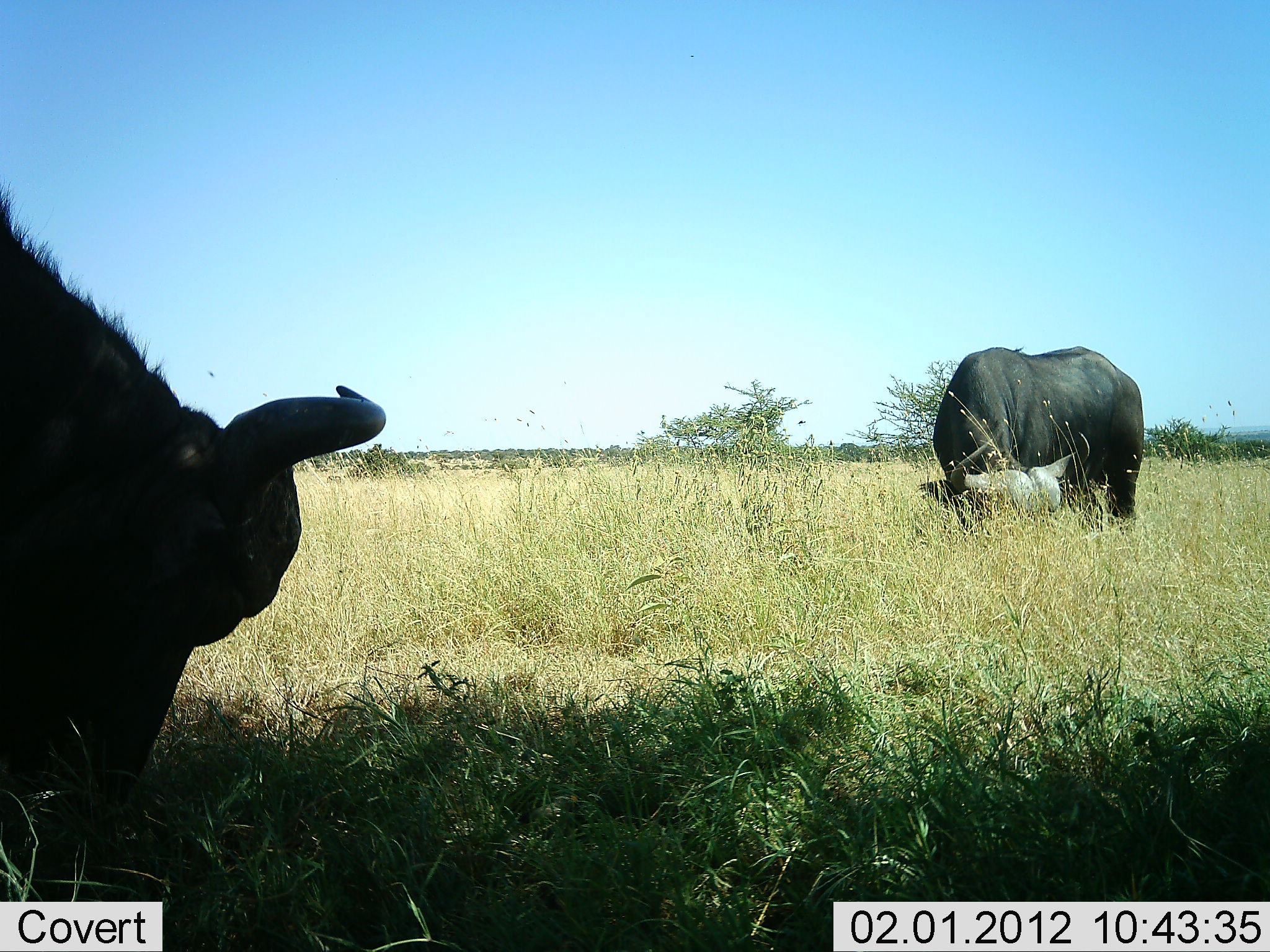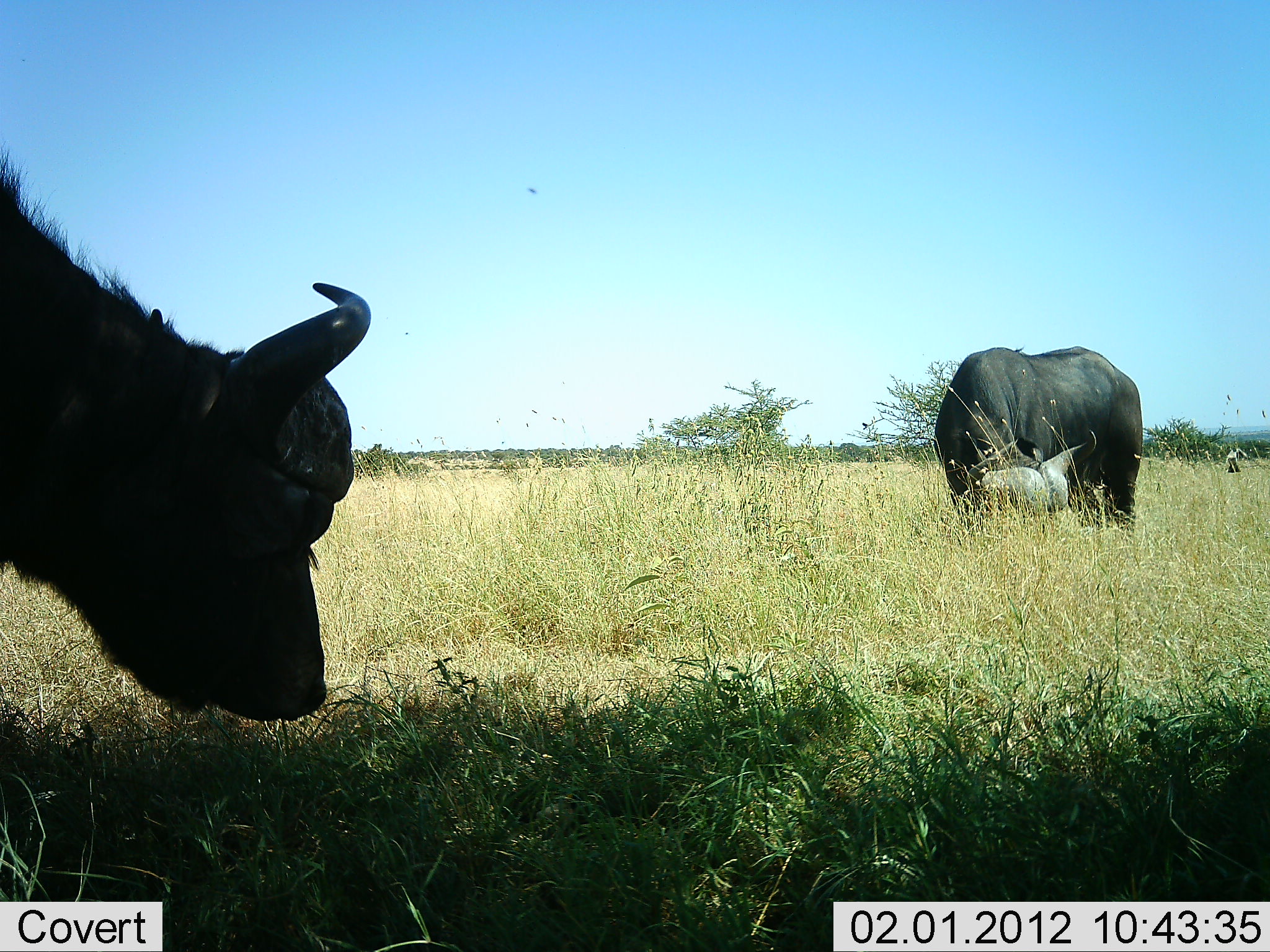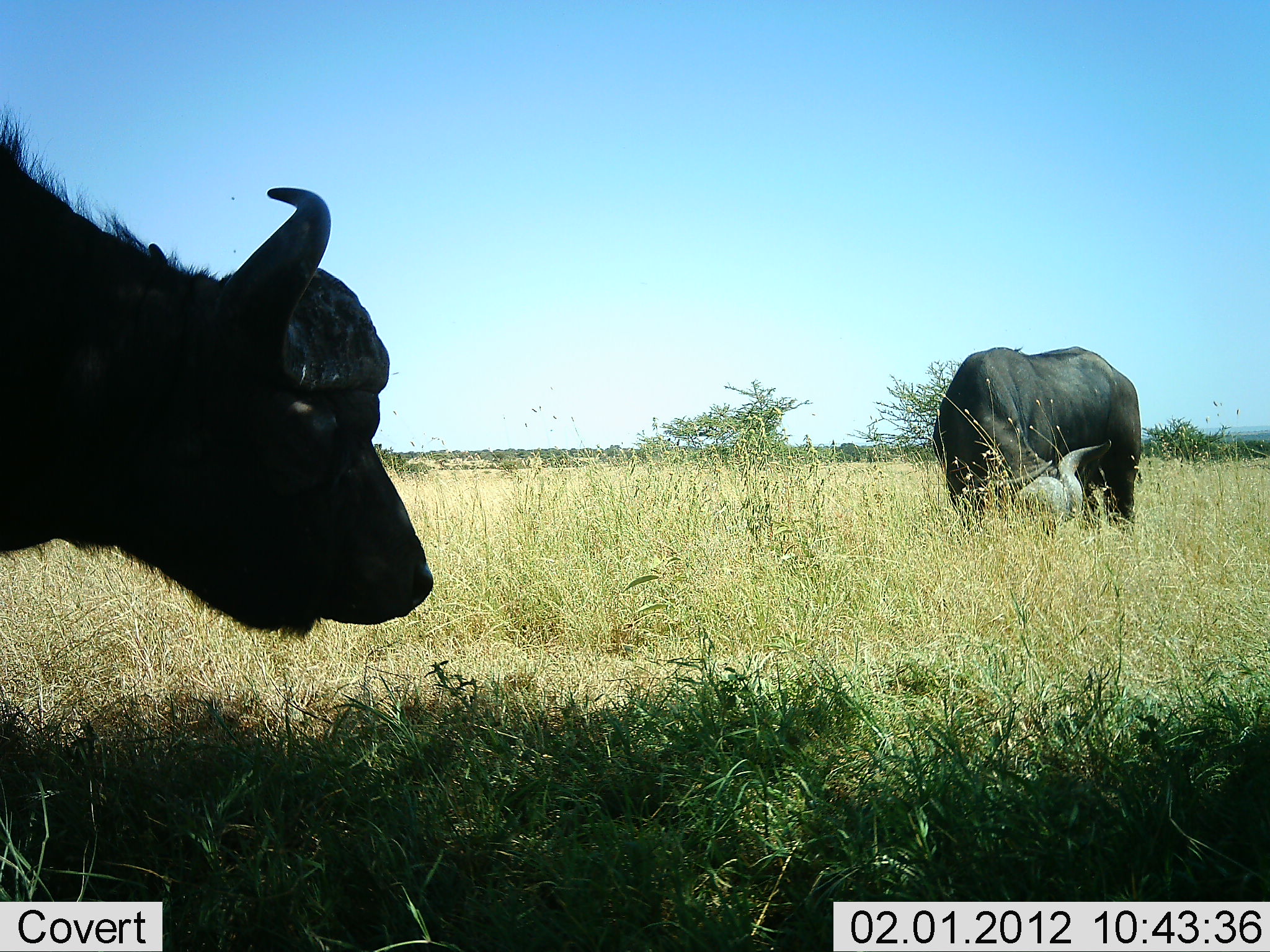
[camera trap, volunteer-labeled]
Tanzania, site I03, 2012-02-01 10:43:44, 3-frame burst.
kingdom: Animalia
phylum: Chordata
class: Mammalia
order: Artiodactyla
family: Bovidae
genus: Syncerus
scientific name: Syncerus caffer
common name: cape buffalo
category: buffalo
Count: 2.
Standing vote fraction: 17%.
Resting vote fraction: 0%.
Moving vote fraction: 6%.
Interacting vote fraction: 0%.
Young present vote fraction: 0%.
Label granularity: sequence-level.